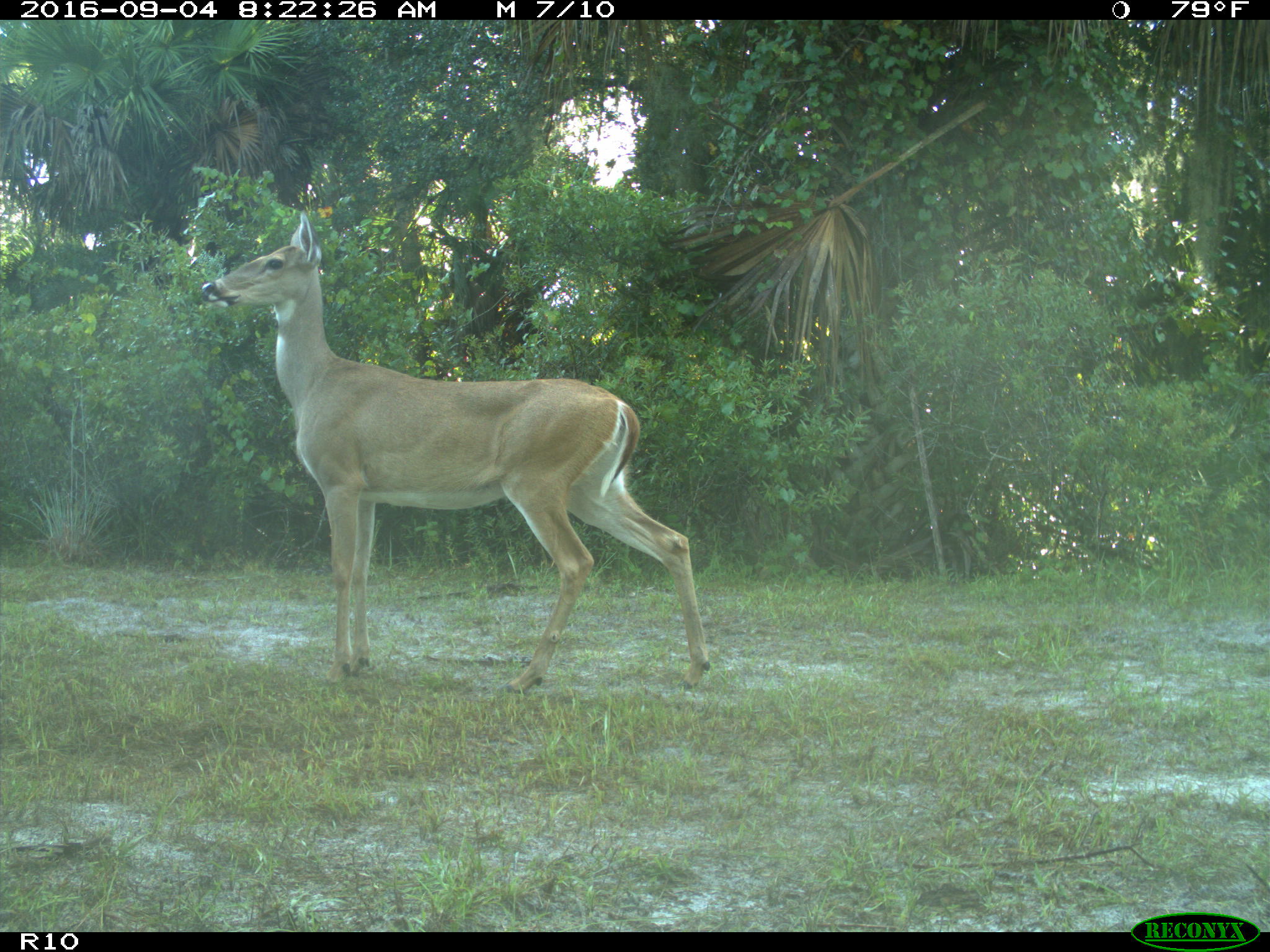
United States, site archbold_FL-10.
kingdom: Animalia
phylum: Chordata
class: Mammalia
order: Artiodactyla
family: Cervidae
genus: Odocoileus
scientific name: Odocoileus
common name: deer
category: unidentified deer